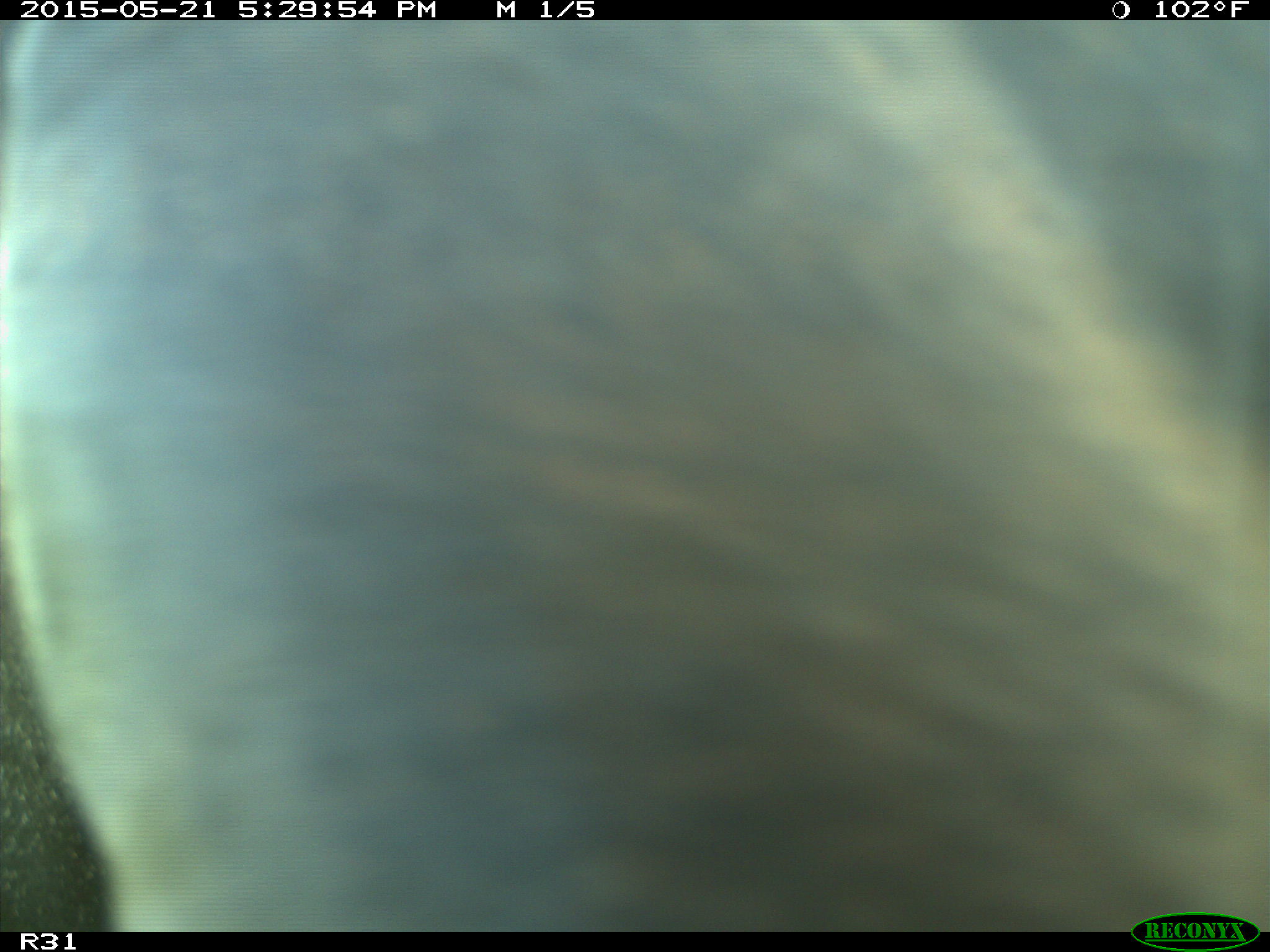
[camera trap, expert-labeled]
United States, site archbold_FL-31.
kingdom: Animalia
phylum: Chordata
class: Mammalia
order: Artiodactyla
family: Bovidae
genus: Bos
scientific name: Bos taurus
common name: domestic cow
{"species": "Bos taurus (domestic cow)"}